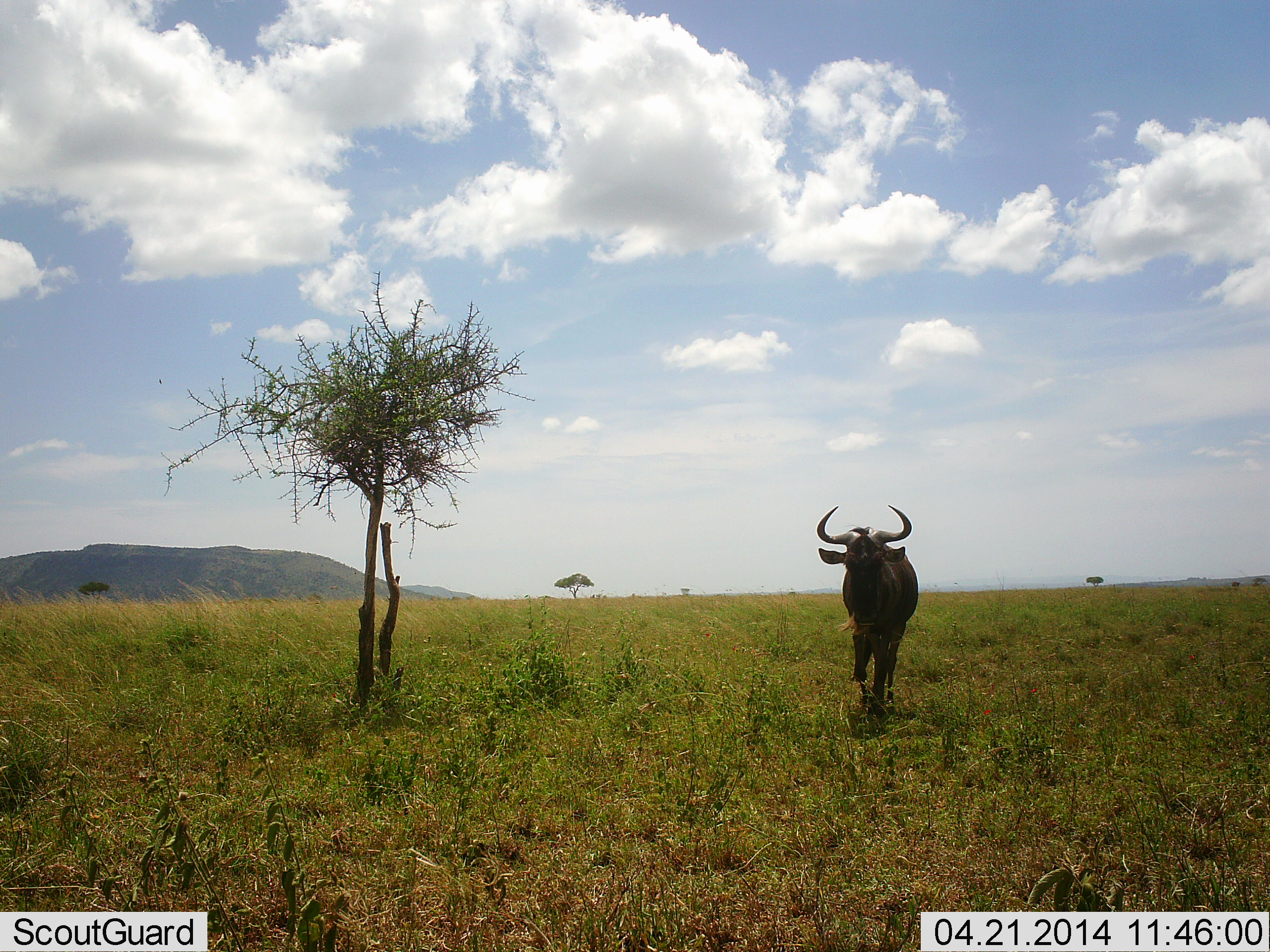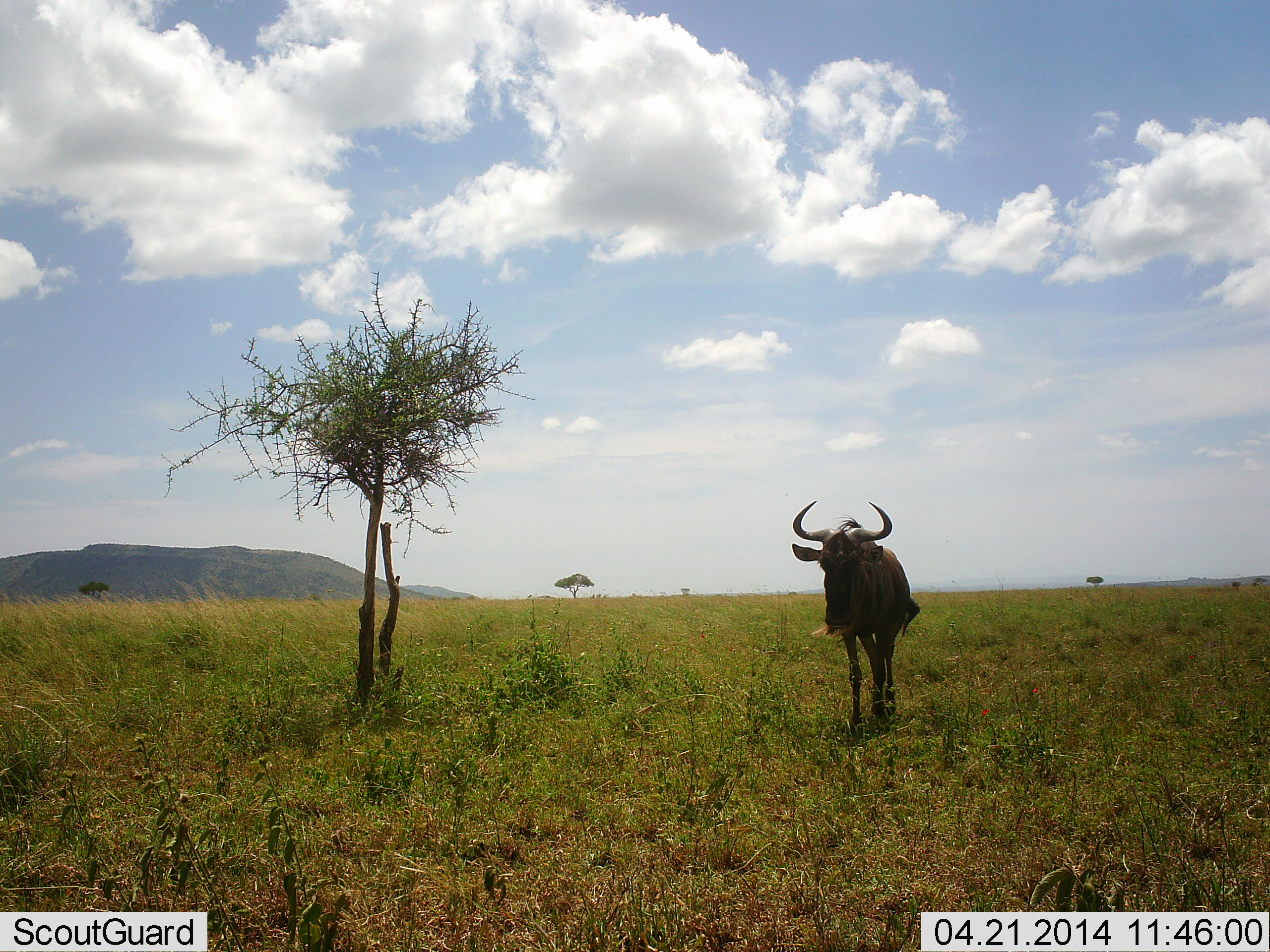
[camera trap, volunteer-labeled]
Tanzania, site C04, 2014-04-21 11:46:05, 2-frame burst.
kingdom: Animalia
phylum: Chordata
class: Mammalia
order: Artiodactyla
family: Bovidae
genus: Connochaetes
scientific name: Connochaetes taurinus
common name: blue wildebeest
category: wildebeest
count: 1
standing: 30%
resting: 0%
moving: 70%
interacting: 0%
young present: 0%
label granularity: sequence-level